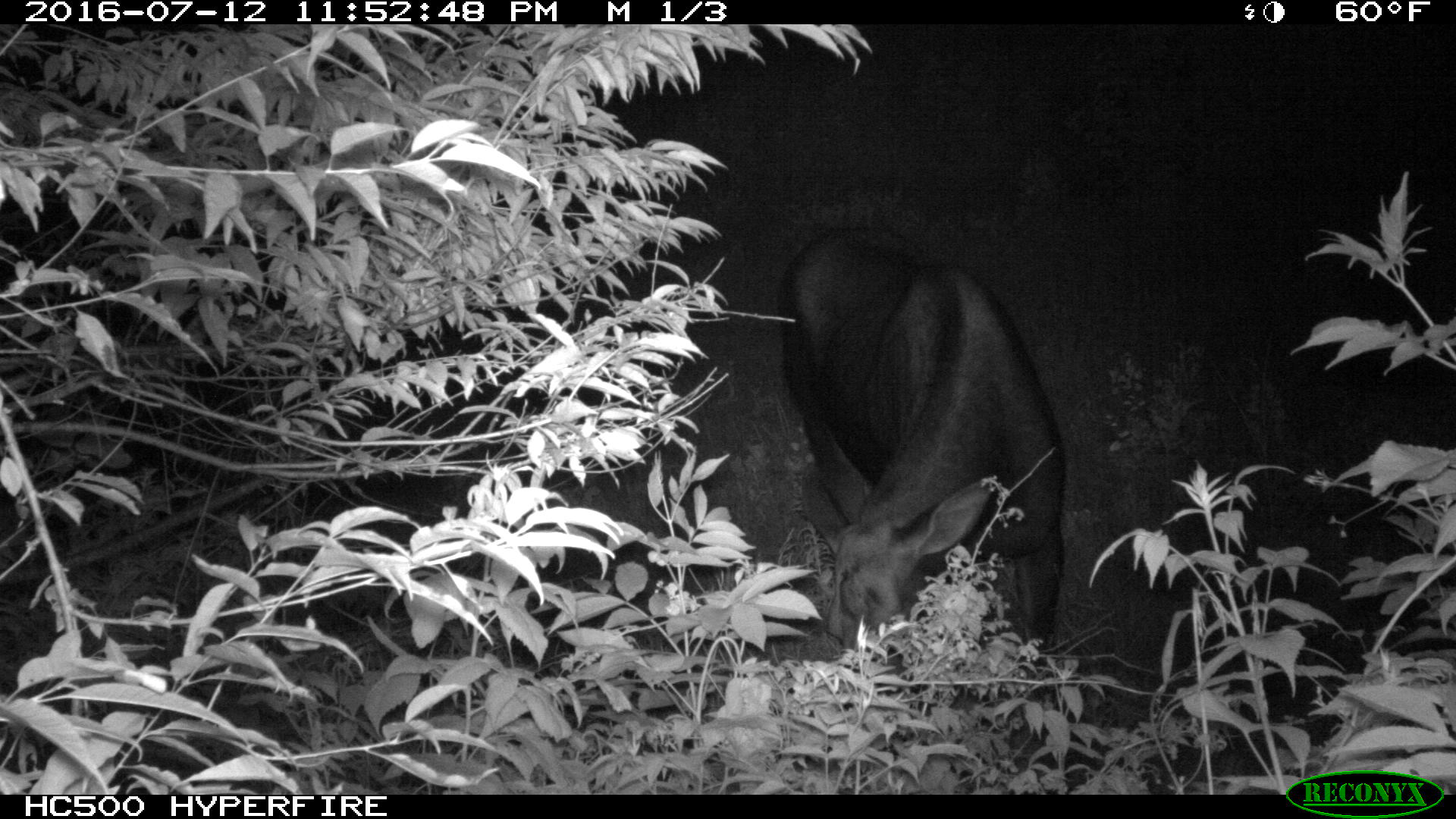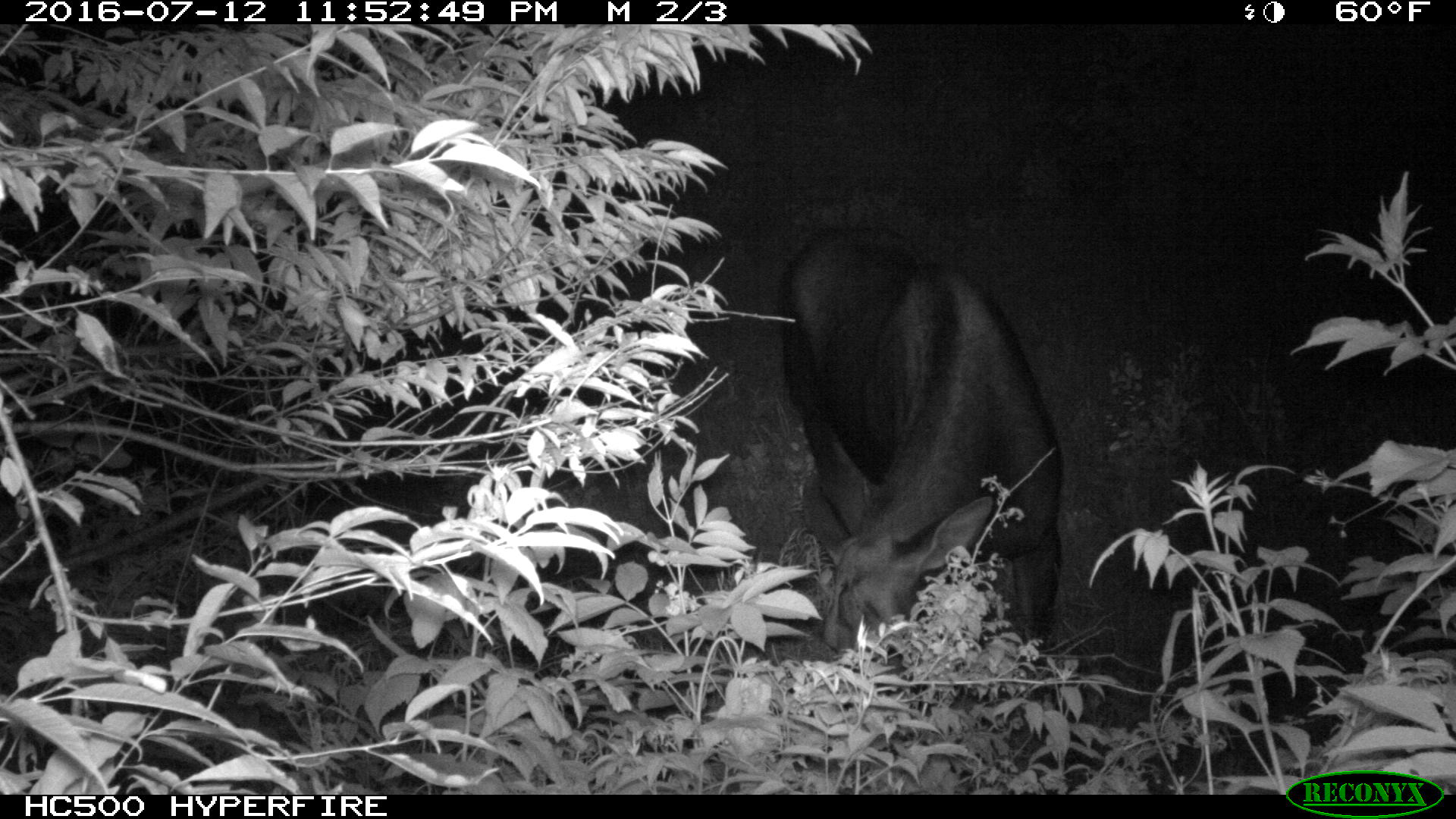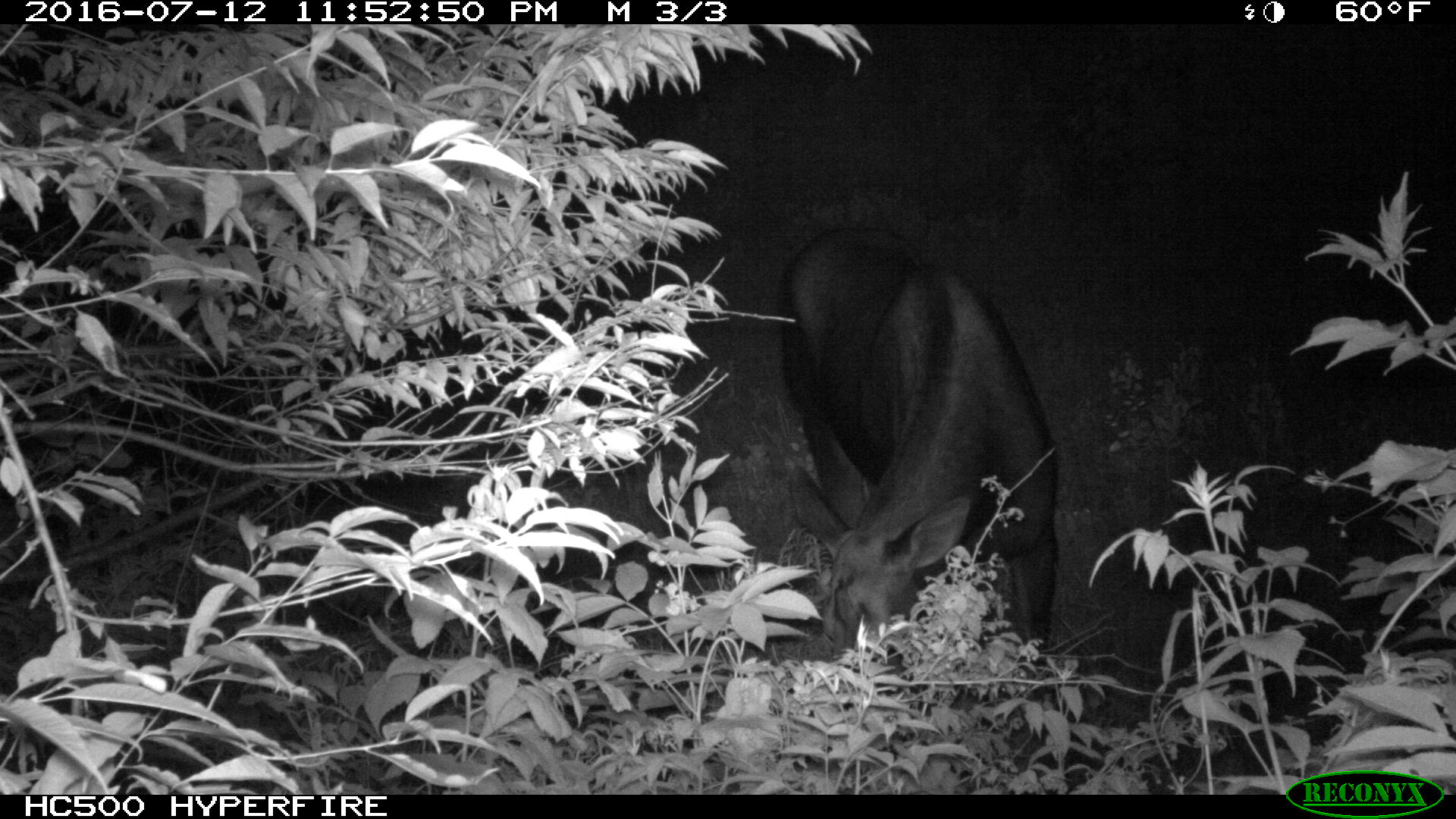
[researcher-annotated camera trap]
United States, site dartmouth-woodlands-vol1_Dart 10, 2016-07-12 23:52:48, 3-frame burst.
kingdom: Animalia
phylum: Chordata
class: Mammalia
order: Artiodactyla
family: Cervidae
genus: Alces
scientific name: Alces alces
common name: moose